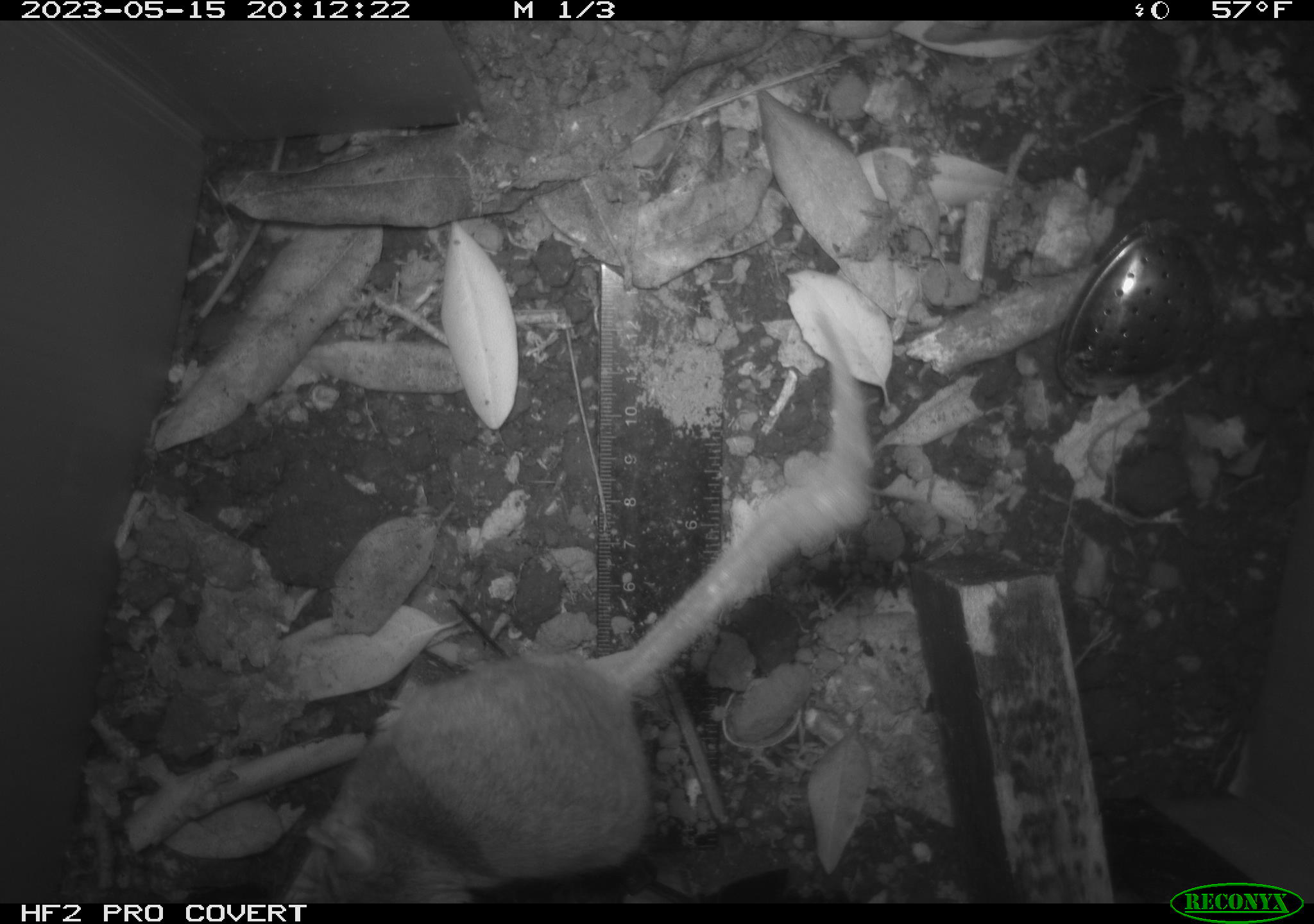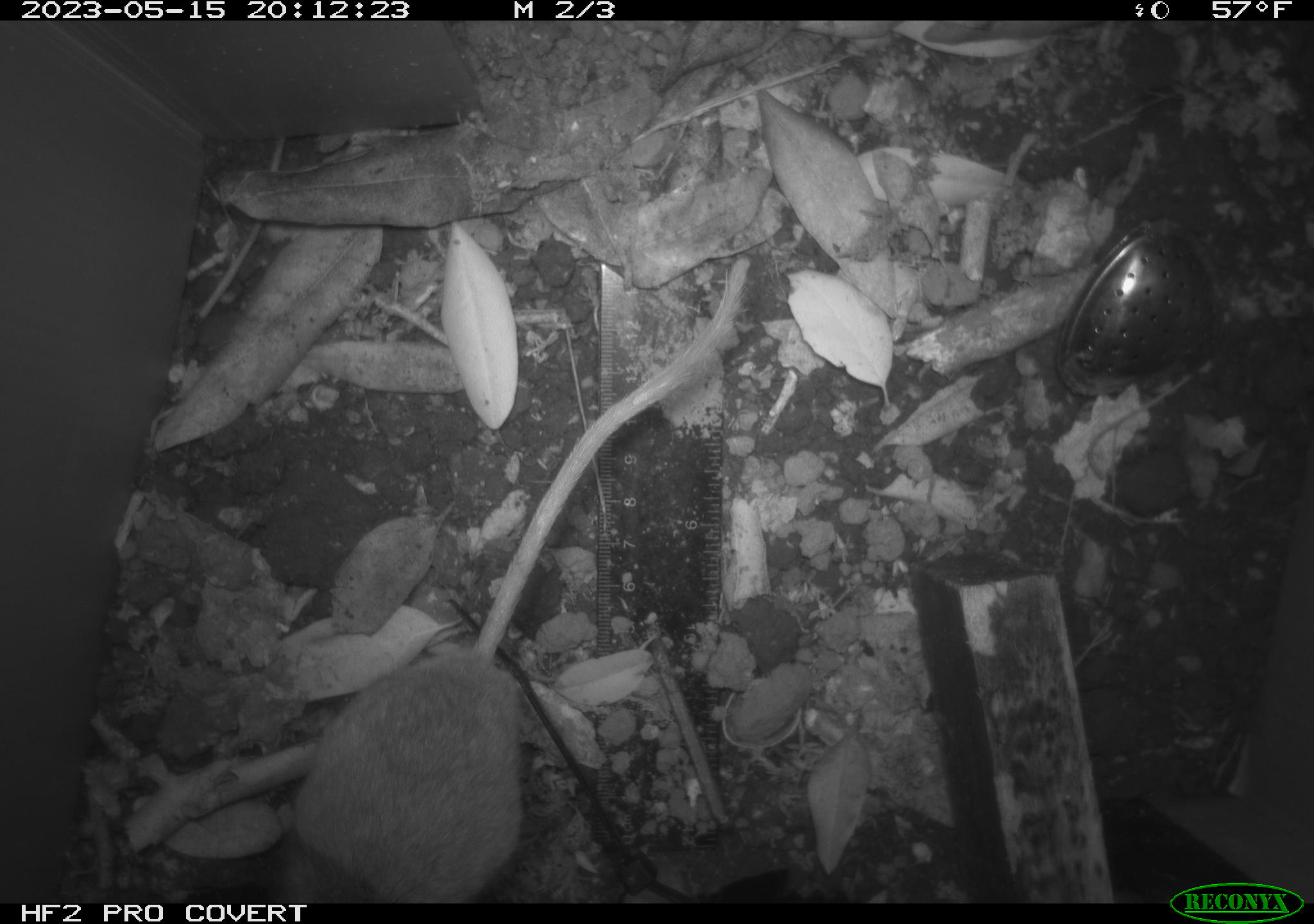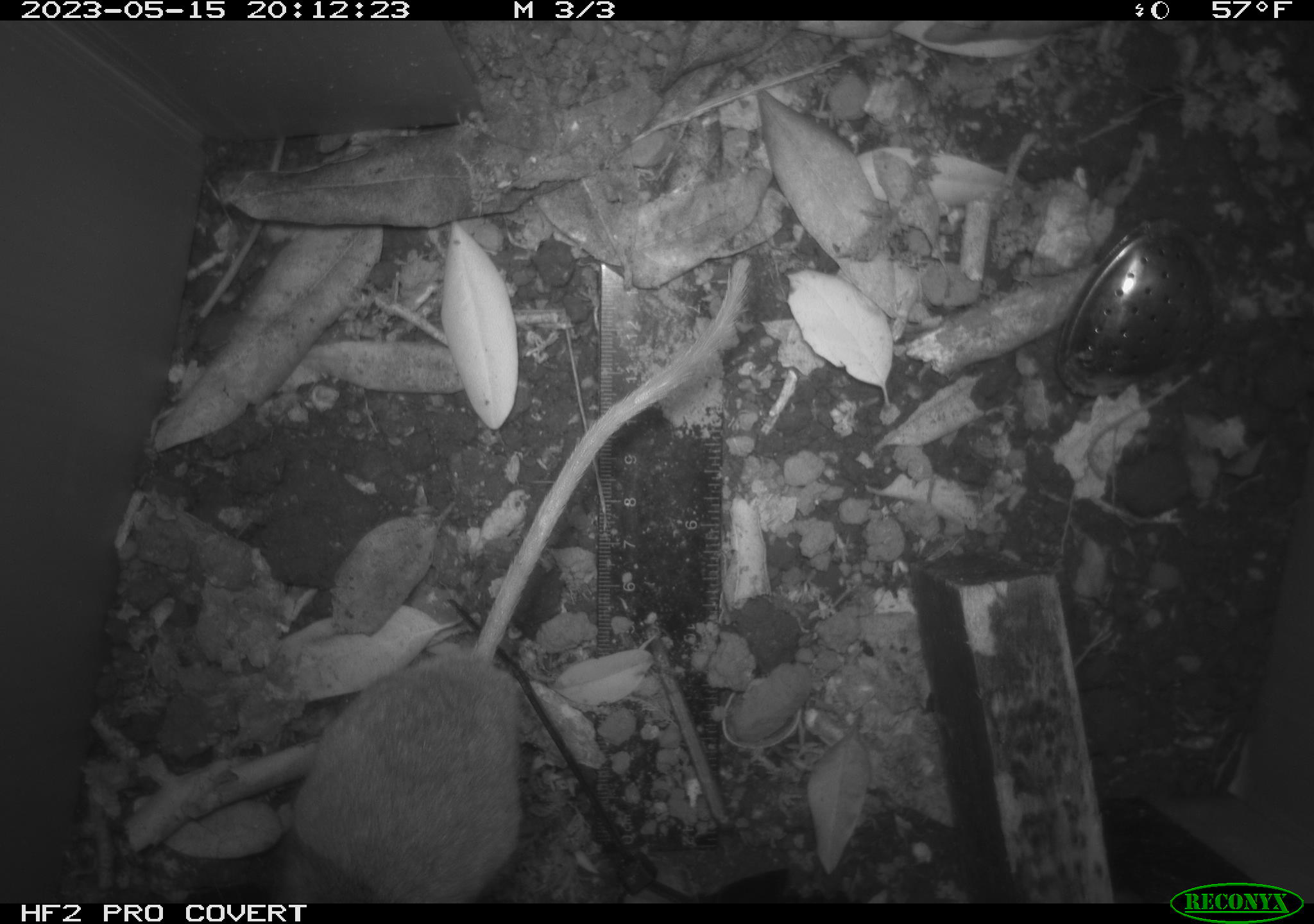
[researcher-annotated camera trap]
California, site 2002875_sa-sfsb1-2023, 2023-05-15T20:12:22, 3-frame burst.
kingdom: Animalia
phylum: Chordata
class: Mammalia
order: Rodentia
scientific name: Rodentia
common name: mouse species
Mouse species (Rodentia).